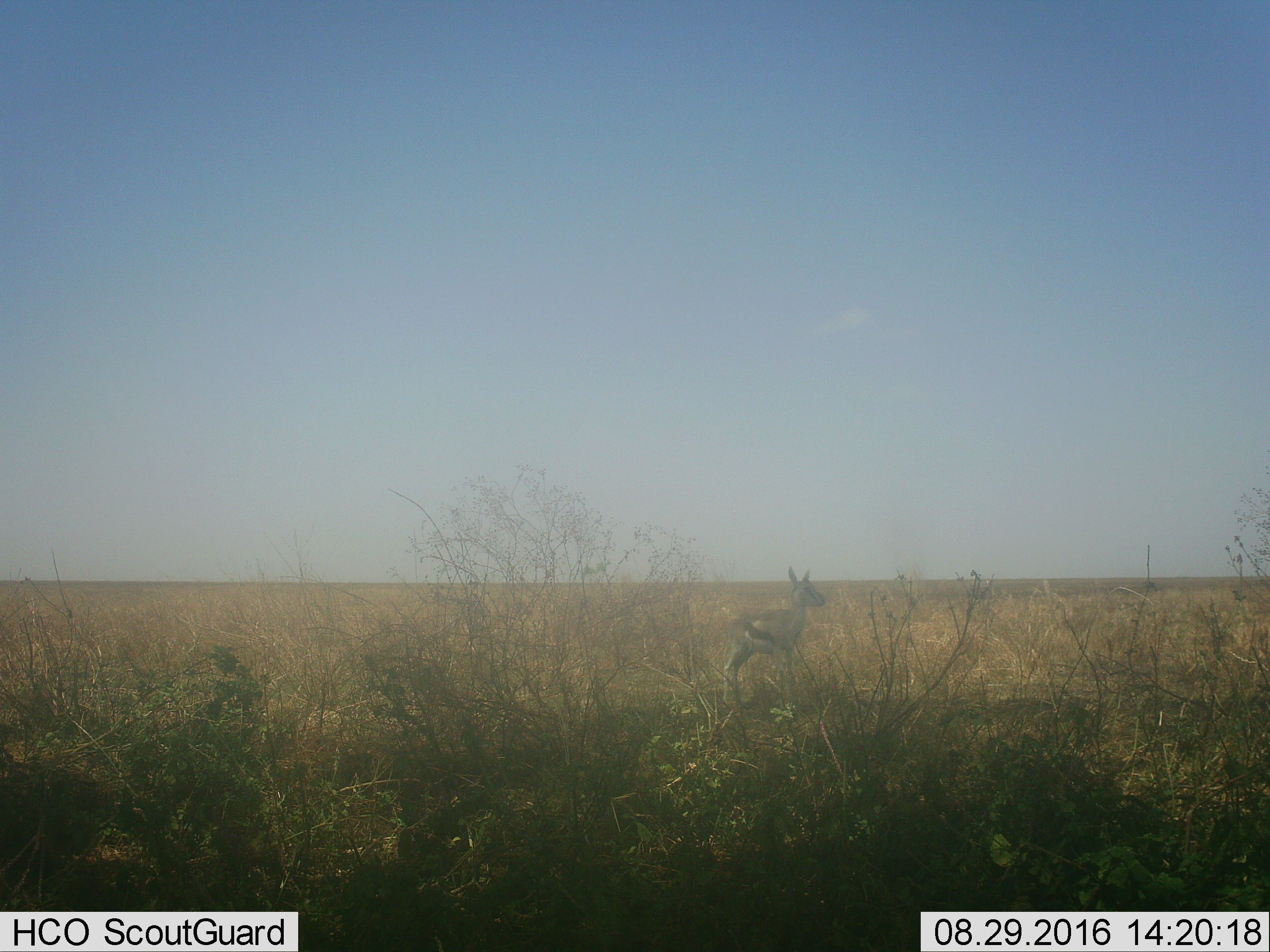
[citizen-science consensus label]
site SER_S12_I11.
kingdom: Animalia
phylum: Chordata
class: Mammalia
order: Artiodactyla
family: Bovidae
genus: Eudorcas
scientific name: Eudorcas thomsonii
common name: thomson's gazelle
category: gazellethomsons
Gazellethomsons (thomson's gazelle) (Eudorcas thomsonii), count 1. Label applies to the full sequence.